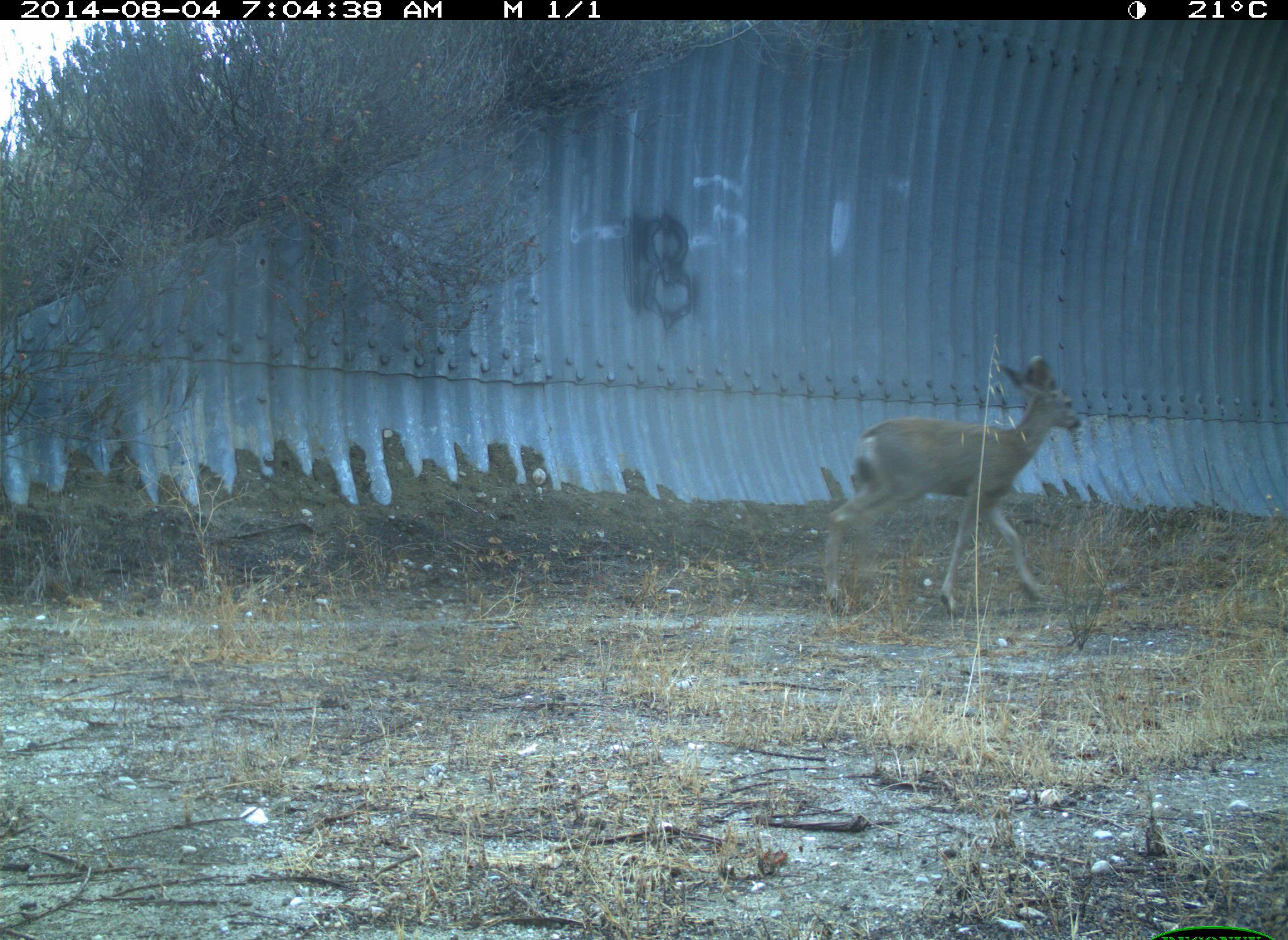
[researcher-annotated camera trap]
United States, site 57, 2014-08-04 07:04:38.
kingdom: Animalia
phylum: Chordata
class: Mammalia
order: Artiodactyla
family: Cervidae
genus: Odocoileus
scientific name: Odocoileus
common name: deer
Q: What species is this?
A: Deer (Odocoileus).